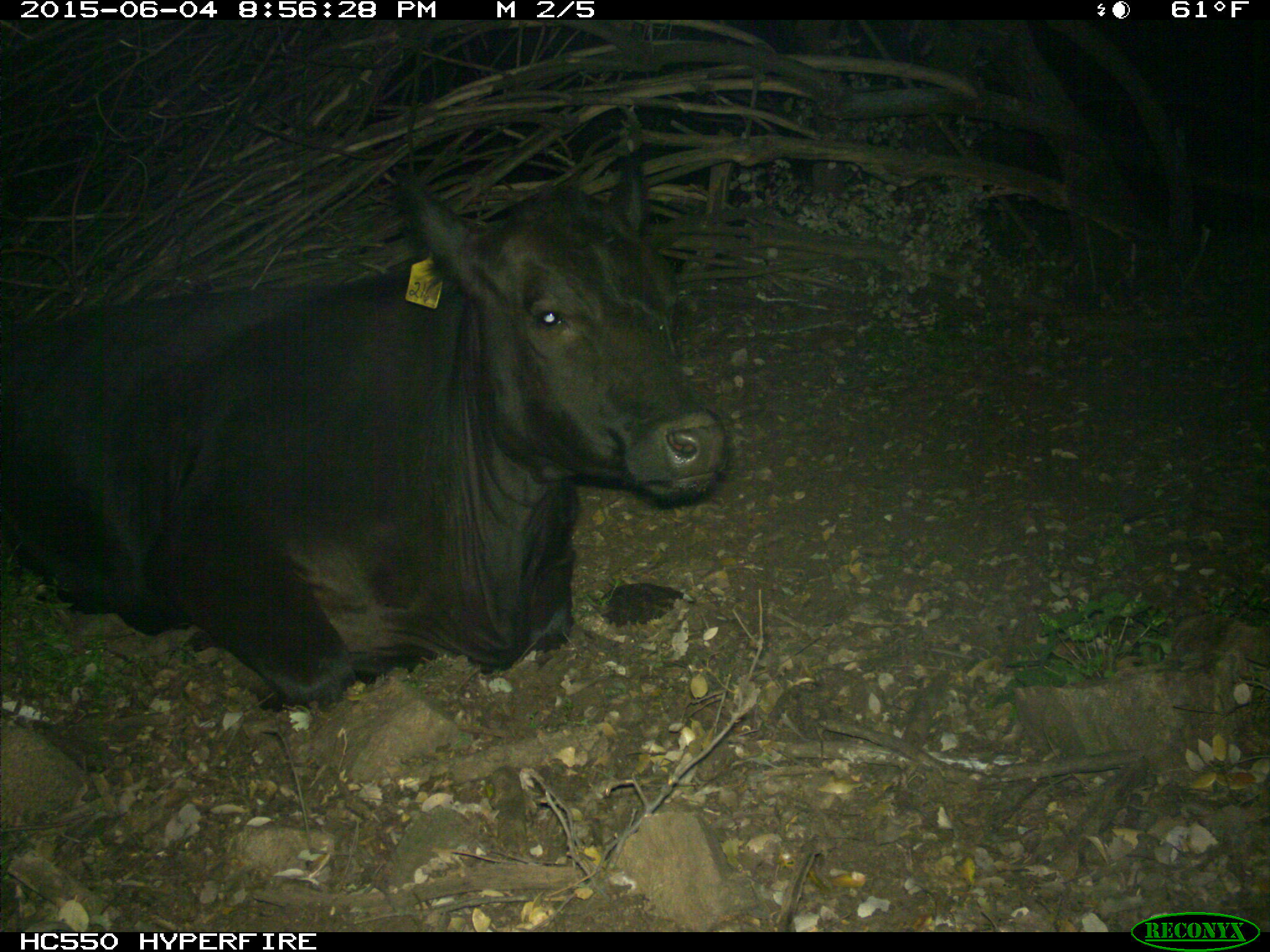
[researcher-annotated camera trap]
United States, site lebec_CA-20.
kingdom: Animalia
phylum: Chordata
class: Mammalia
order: Artiodactyla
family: Bovidae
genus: Bos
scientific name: Bos taurus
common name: domestic cow